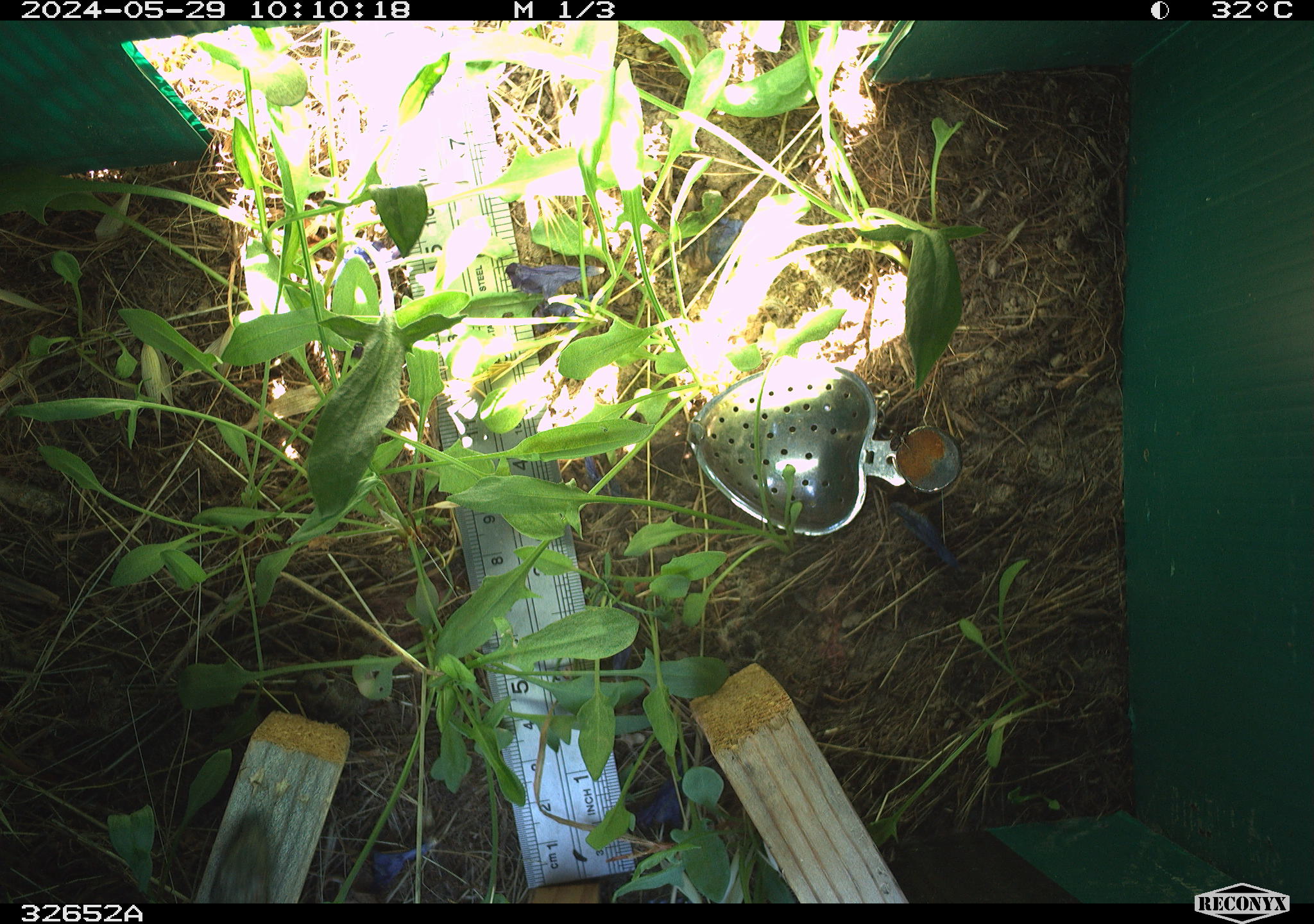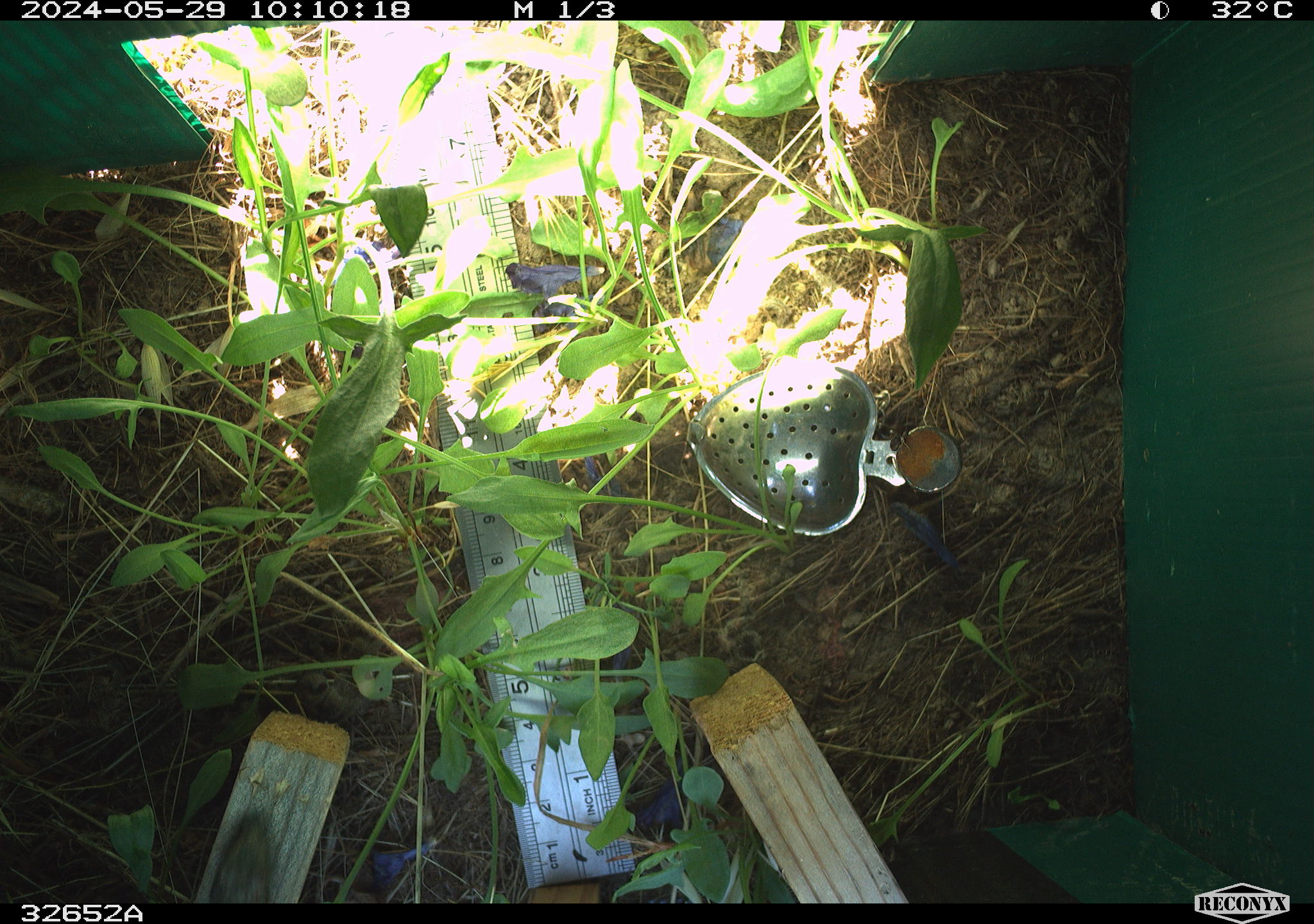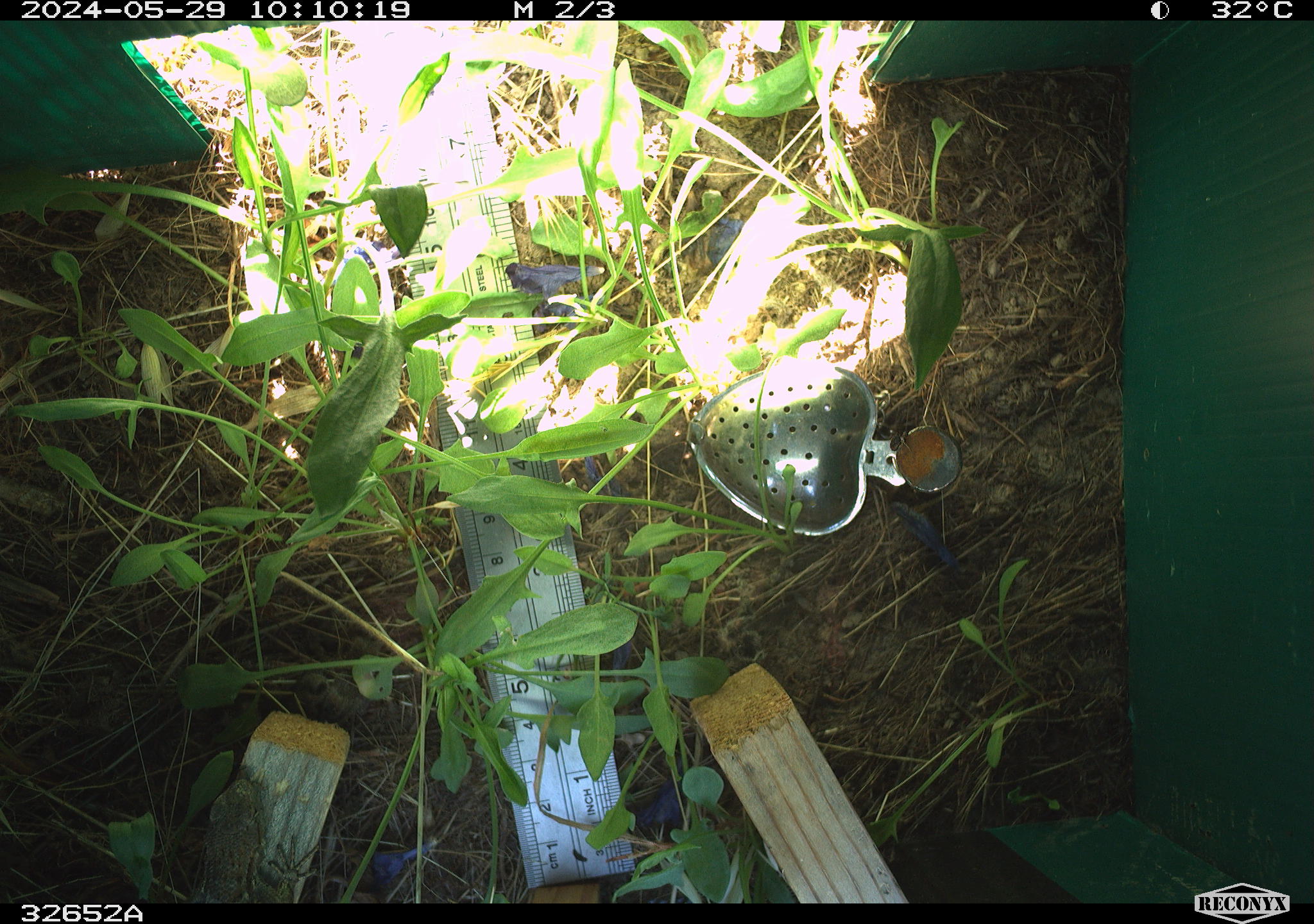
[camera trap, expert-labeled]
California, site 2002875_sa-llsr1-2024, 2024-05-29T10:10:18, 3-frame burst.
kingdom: Animalia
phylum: Chordata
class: Reptilia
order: Squamata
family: Phrynosomatidae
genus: Sceloporus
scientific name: Sceloporus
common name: spiny lizards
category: sceloporus species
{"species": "sceloporus species (spiny lizards) (Sceloporus)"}